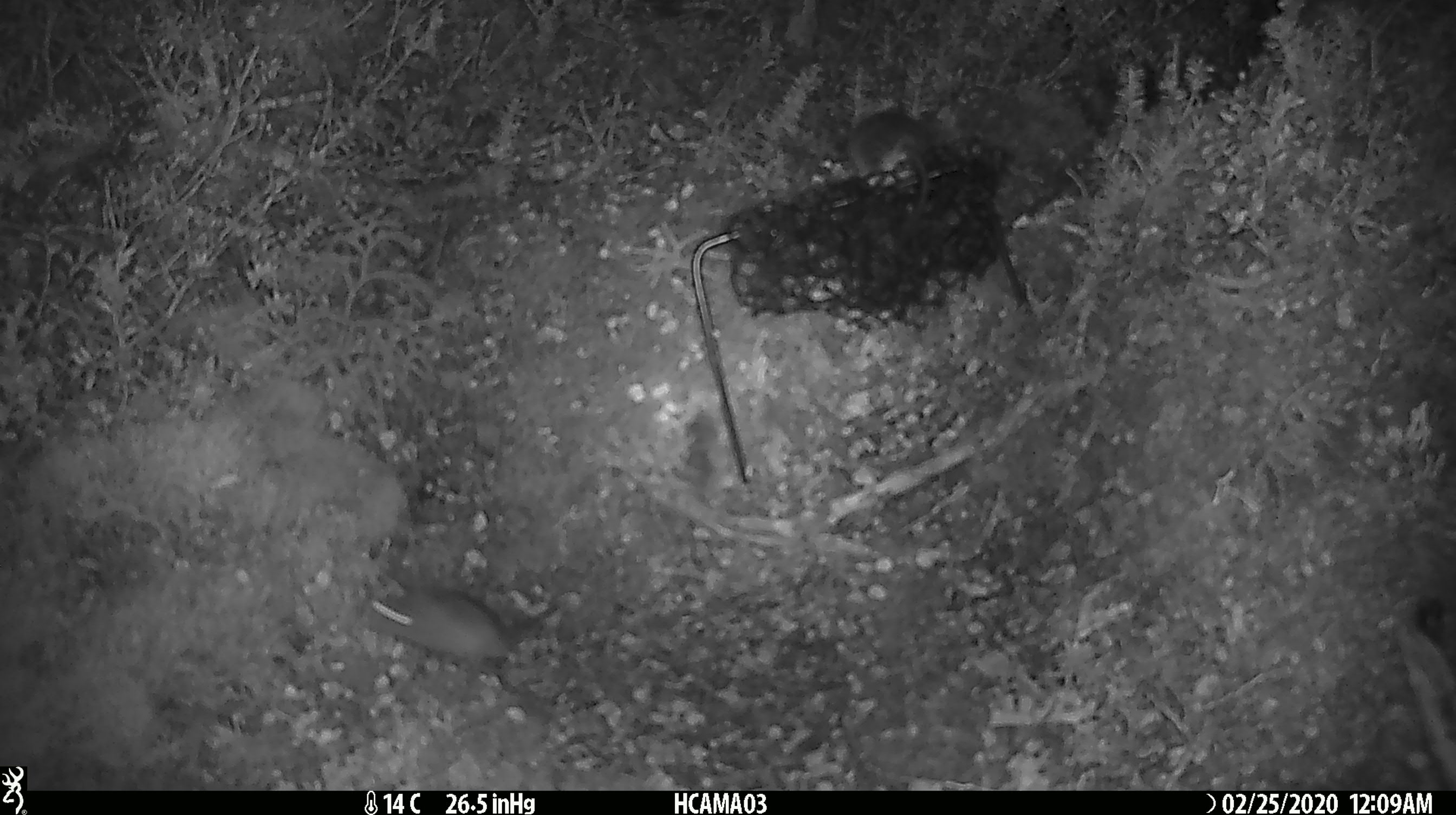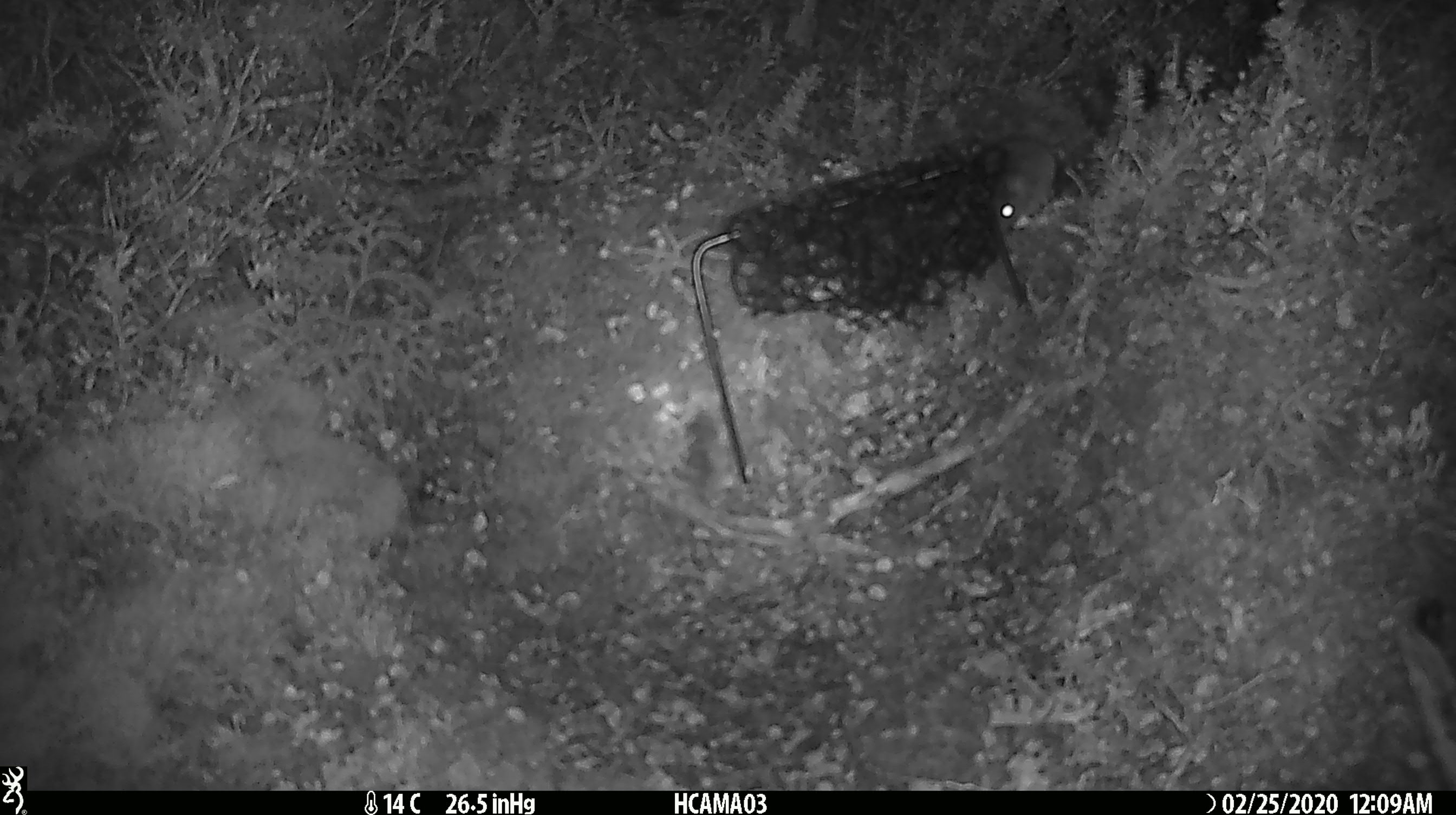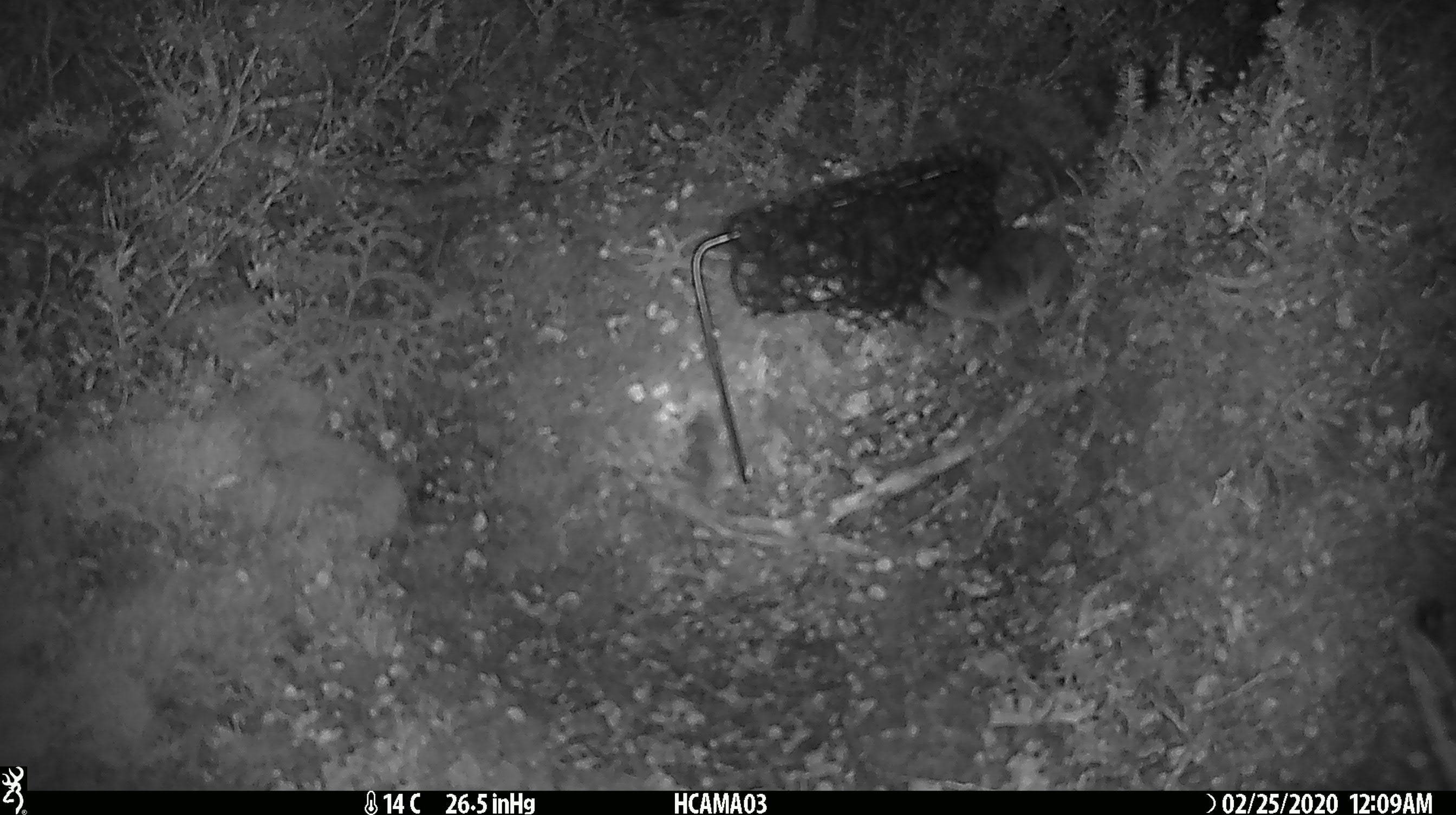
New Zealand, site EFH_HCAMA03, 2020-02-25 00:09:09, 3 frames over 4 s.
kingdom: Animalia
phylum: Chordata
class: Mammalia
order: Rodentia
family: Muridae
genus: Mus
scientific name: Mus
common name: mouse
Mouse (Mus).